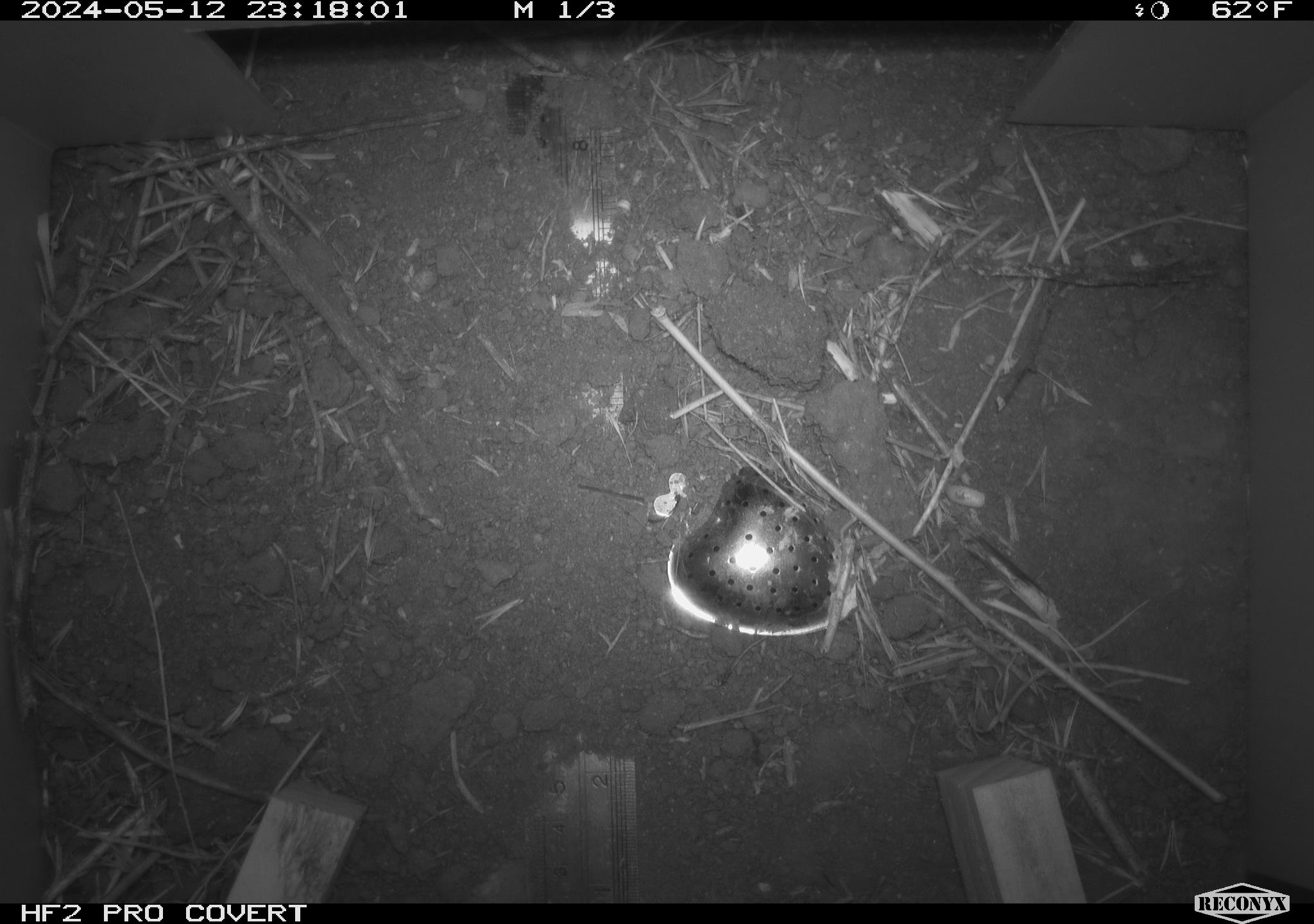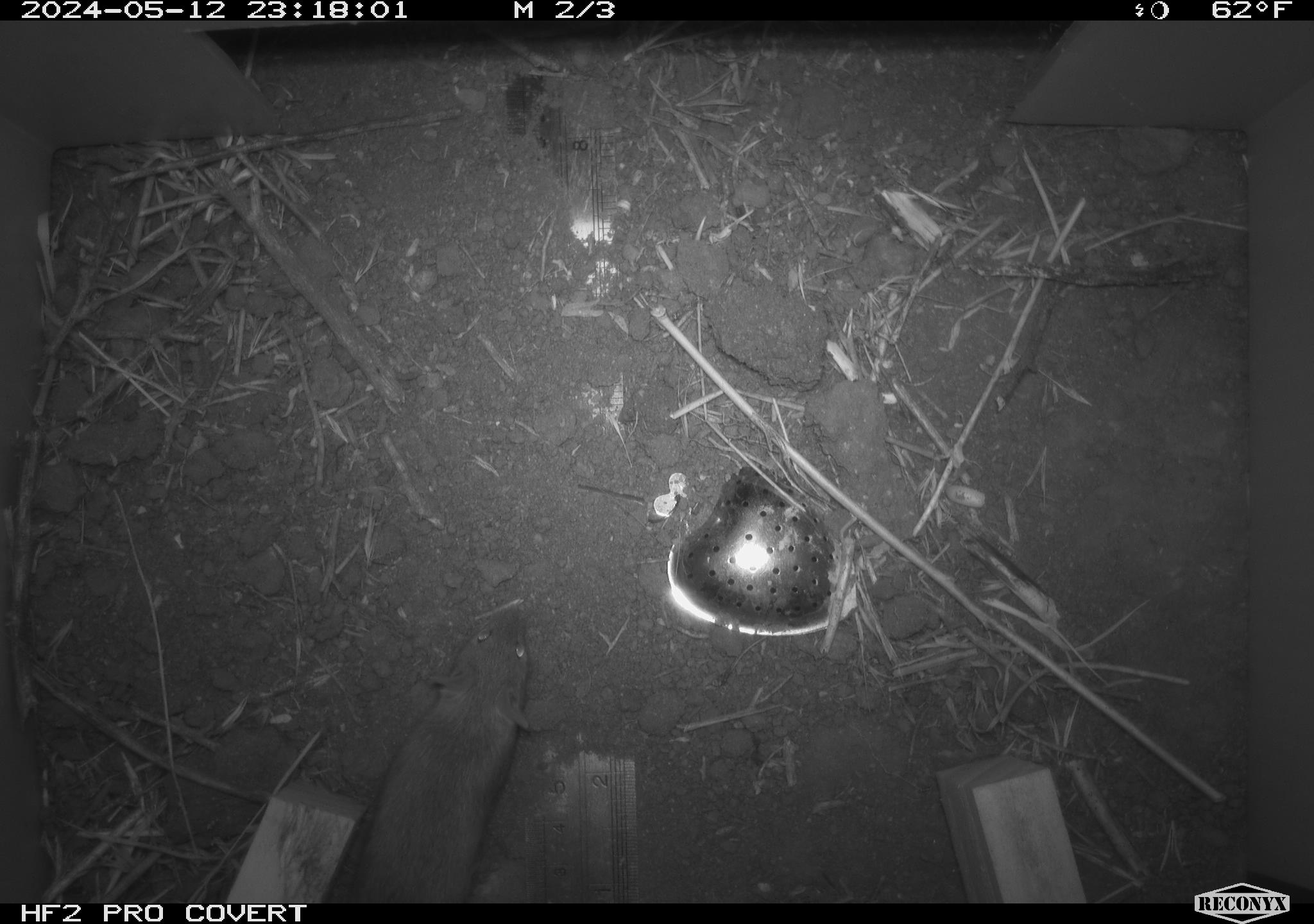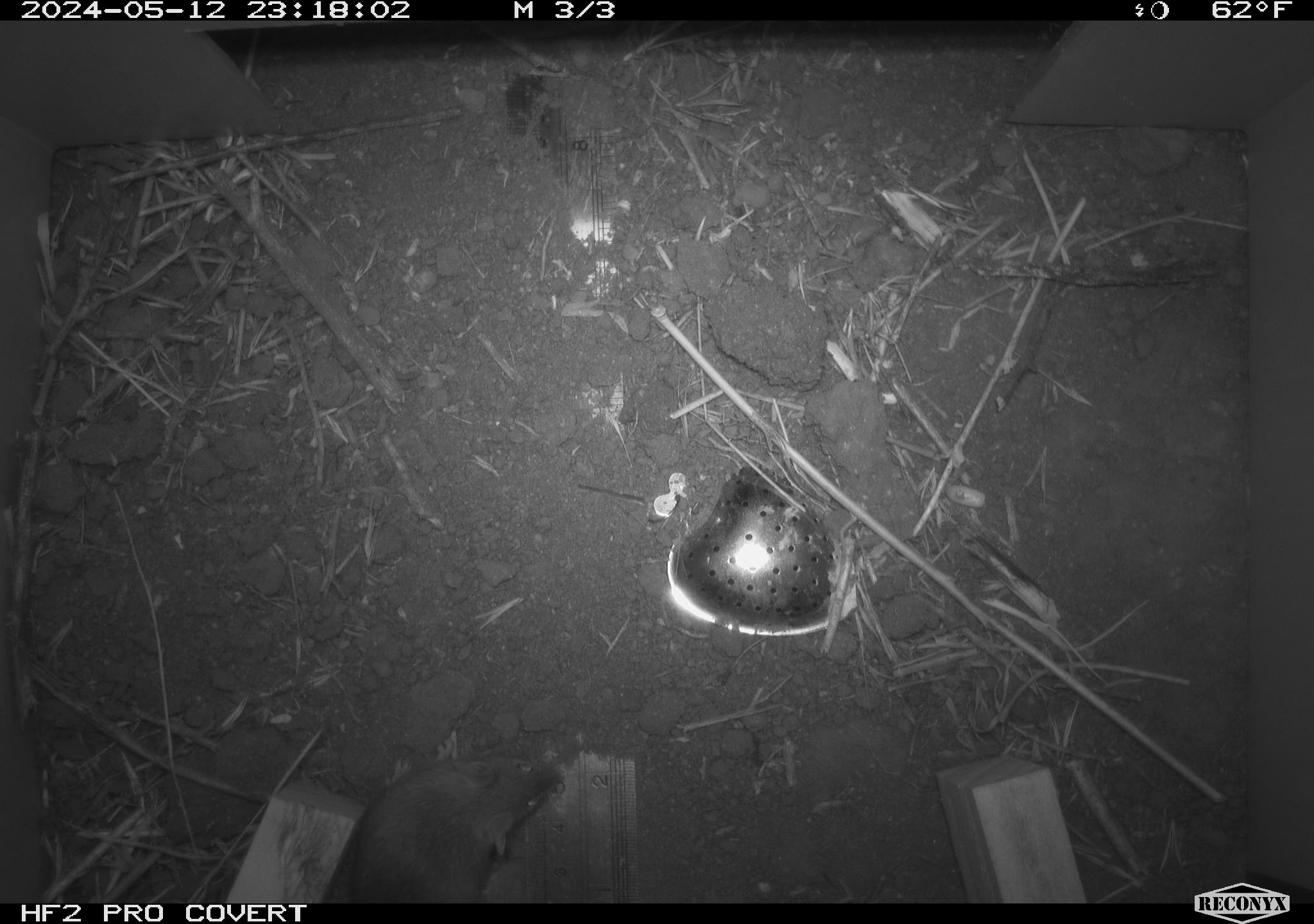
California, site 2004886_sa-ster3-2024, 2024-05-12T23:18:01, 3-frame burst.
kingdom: Animalia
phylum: Chordata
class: Mammalia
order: Rodentia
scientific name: Rodentia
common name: mouse species